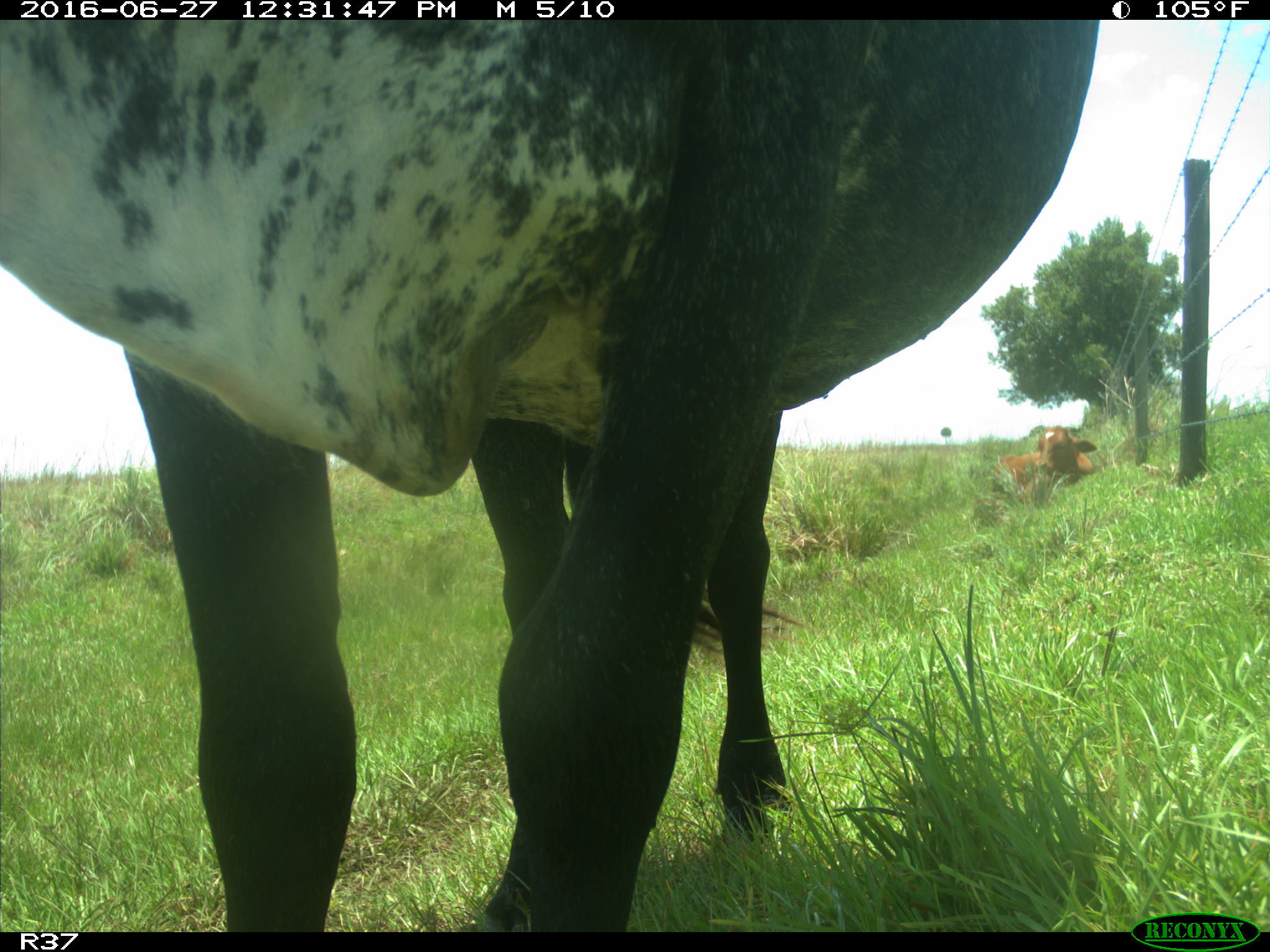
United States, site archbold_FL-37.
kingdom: Animalia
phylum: Chordata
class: Mammalia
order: Artiodactyla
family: Bovidae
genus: Bos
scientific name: Bos taurus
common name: domestic cow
Bos taurus (domestic cow).